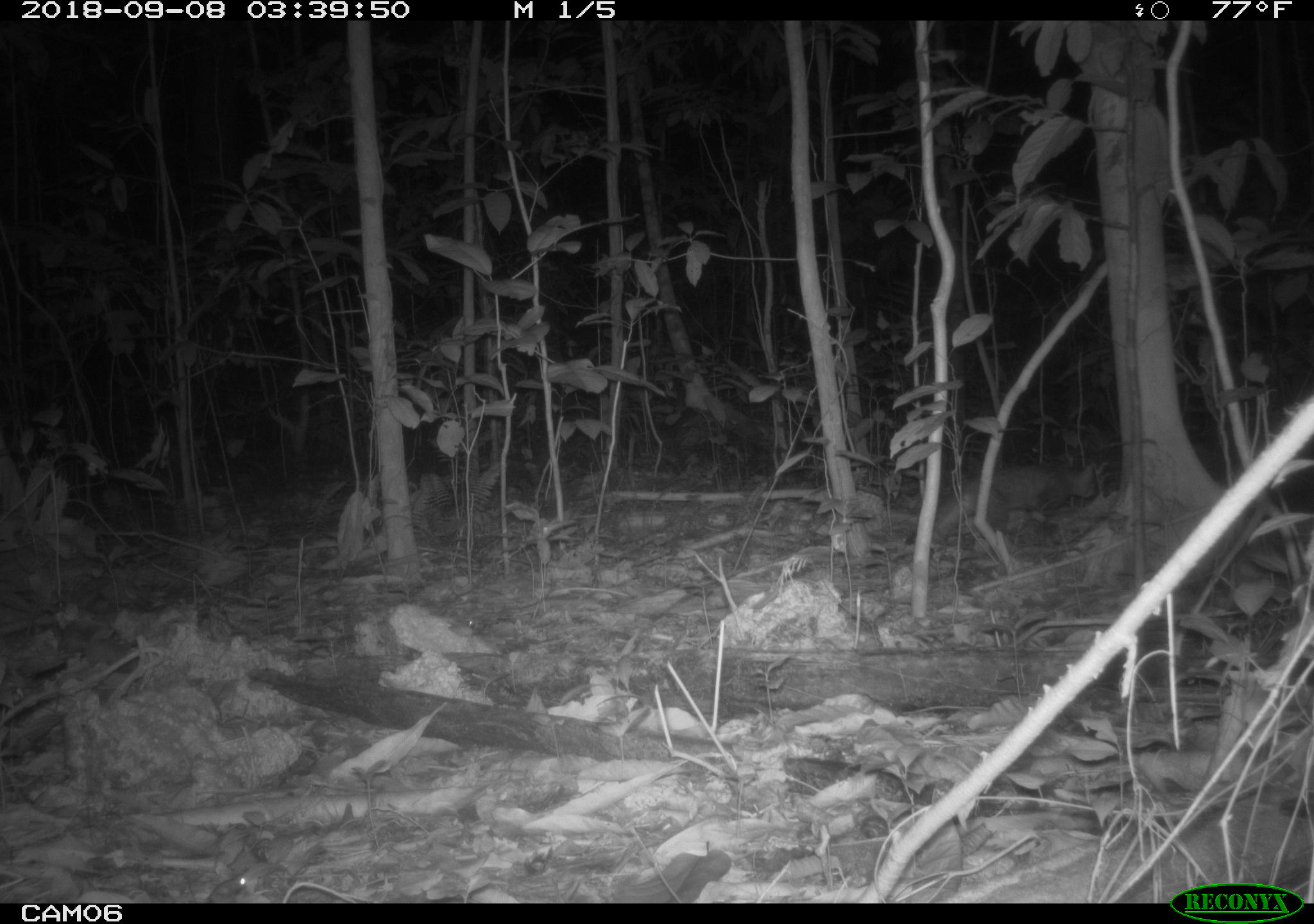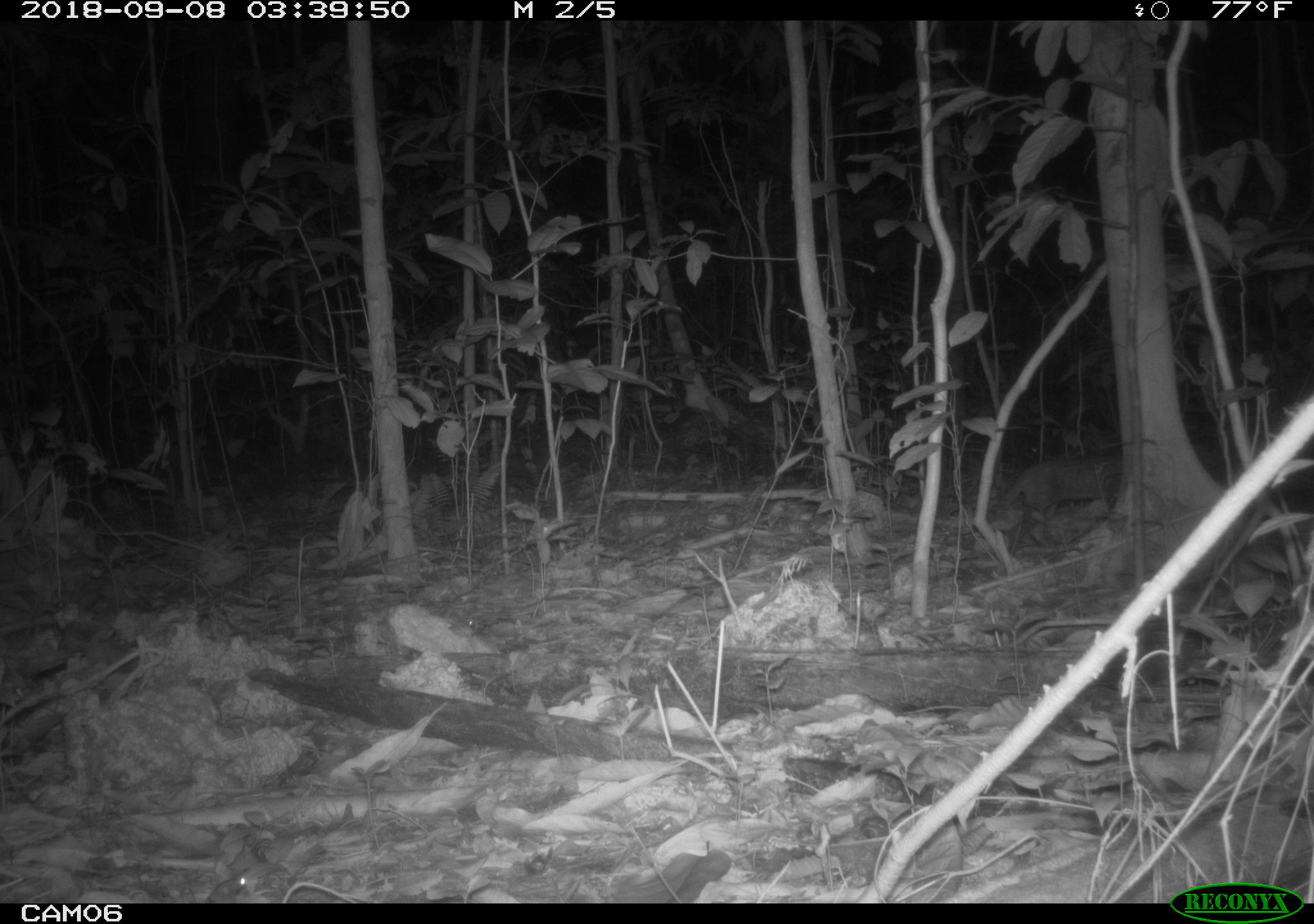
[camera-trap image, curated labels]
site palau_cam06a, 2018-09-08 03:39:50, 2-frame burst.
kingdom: Animalia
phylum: Chordata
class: Mammalia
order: Carnivora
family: Felidae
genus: Felis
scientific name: Felis catus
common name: cat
Cat (Felis catus).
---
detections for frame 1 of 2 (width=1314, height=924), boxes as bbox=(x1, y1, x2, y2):
cat: bbox=(932, 457, 1104, 545)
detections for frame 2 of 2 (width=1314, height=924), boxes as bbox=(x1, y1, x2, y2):
cat: bbox=(994, 452, 1125, 542)